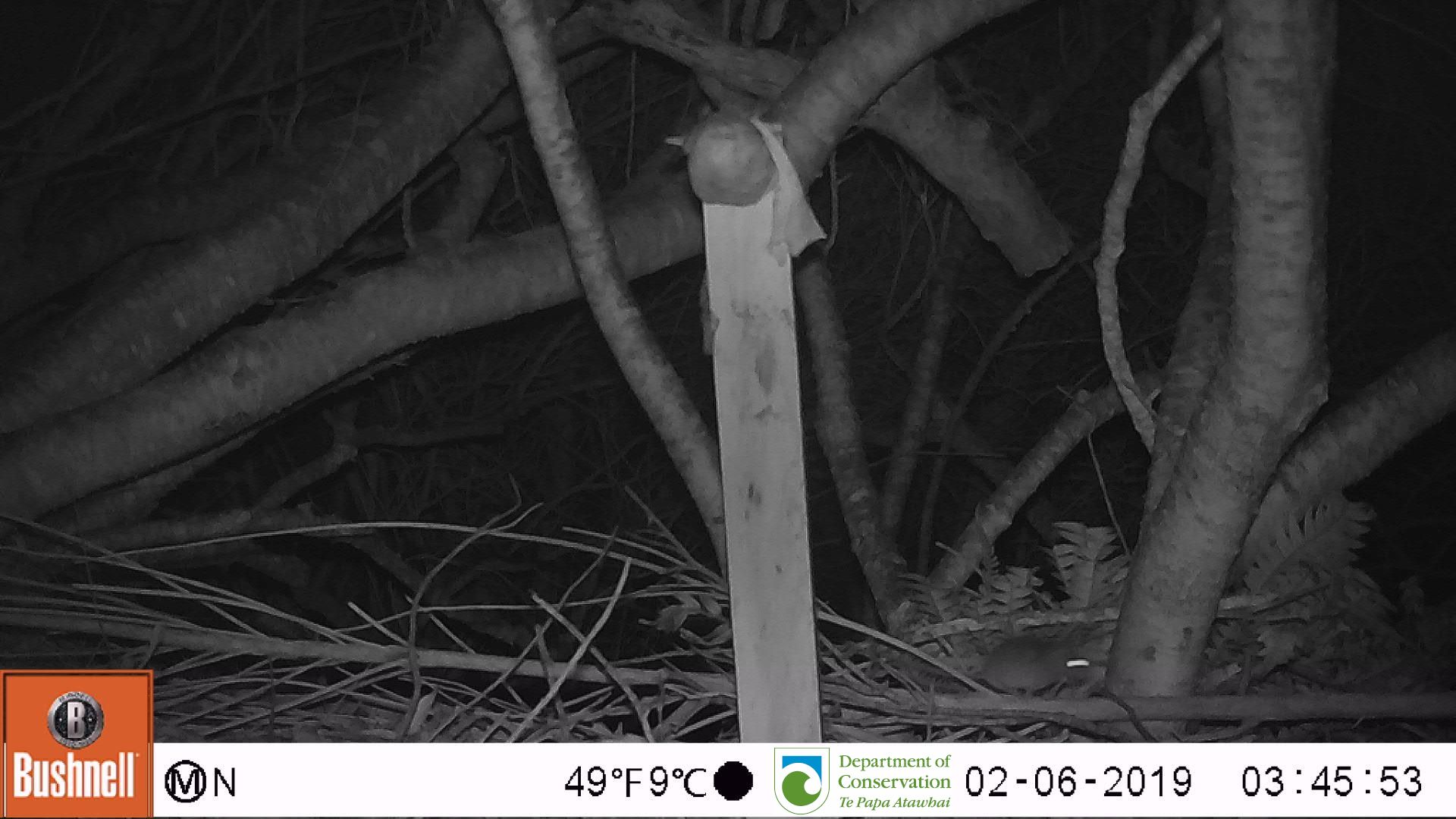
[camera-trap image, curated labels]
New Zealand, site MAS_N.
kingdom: Animalia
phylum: Chordata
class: Mammalia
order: Rodentia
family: Muridae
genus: Mus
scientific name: Mus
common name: mouse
Mouse (Mus).